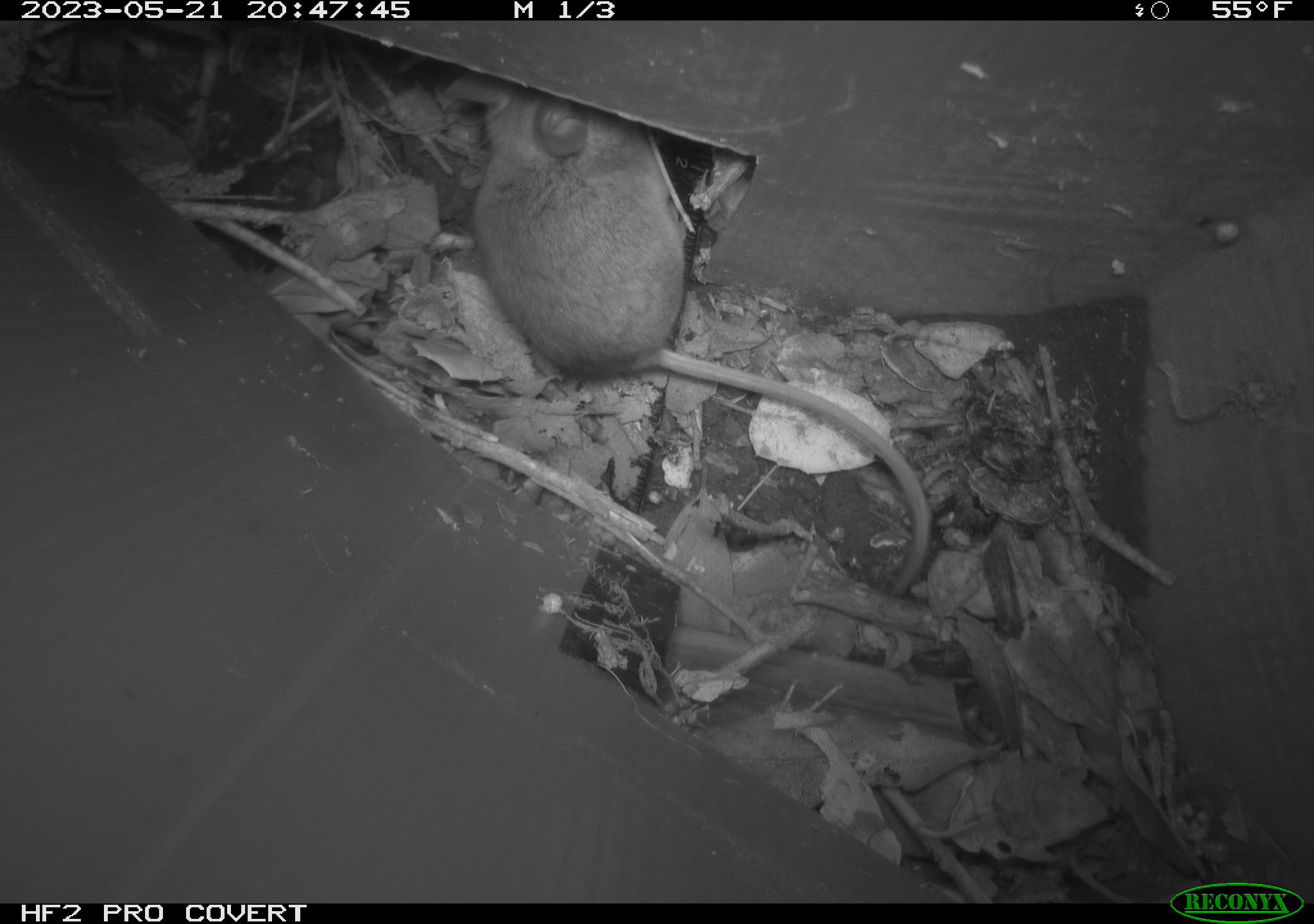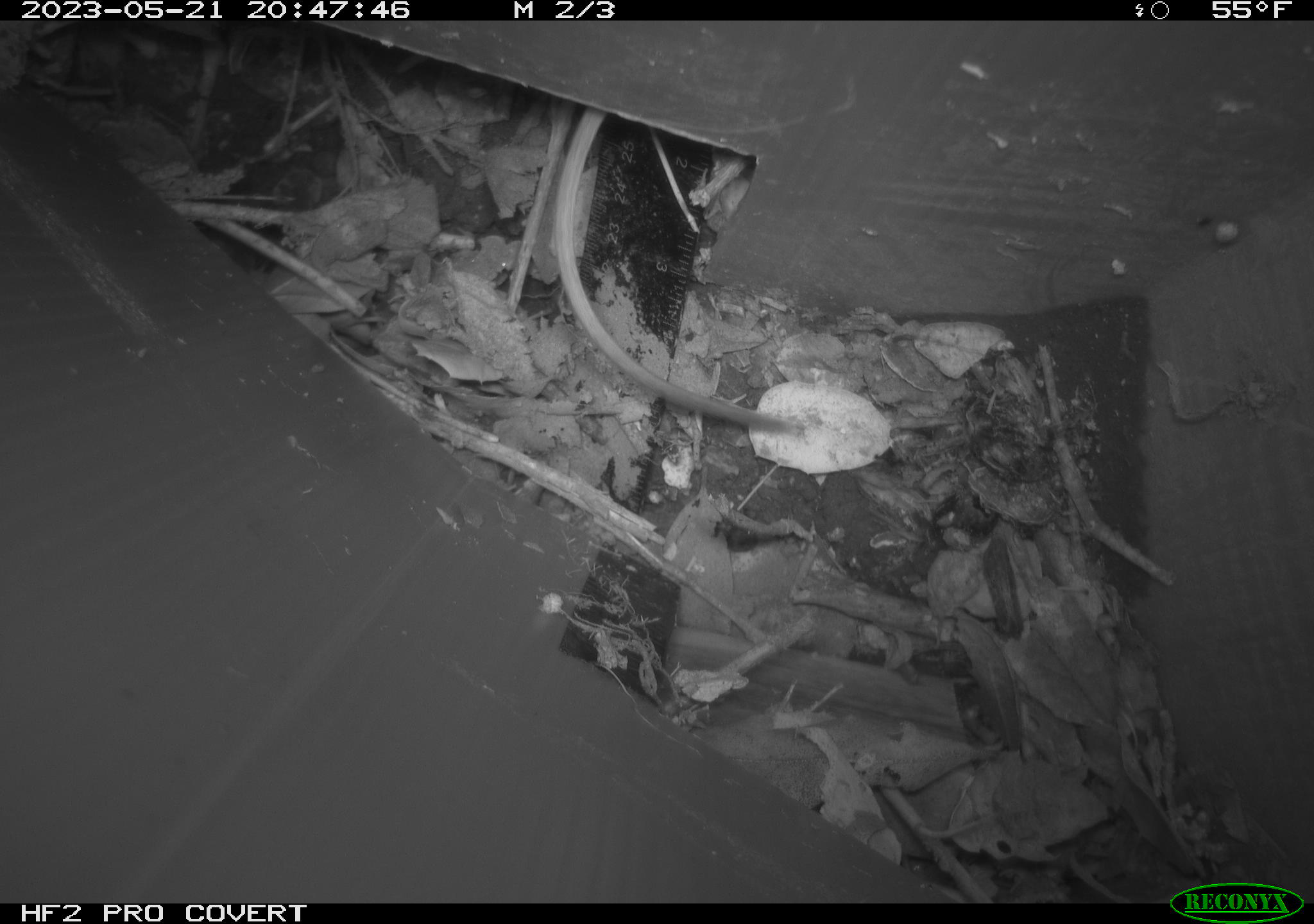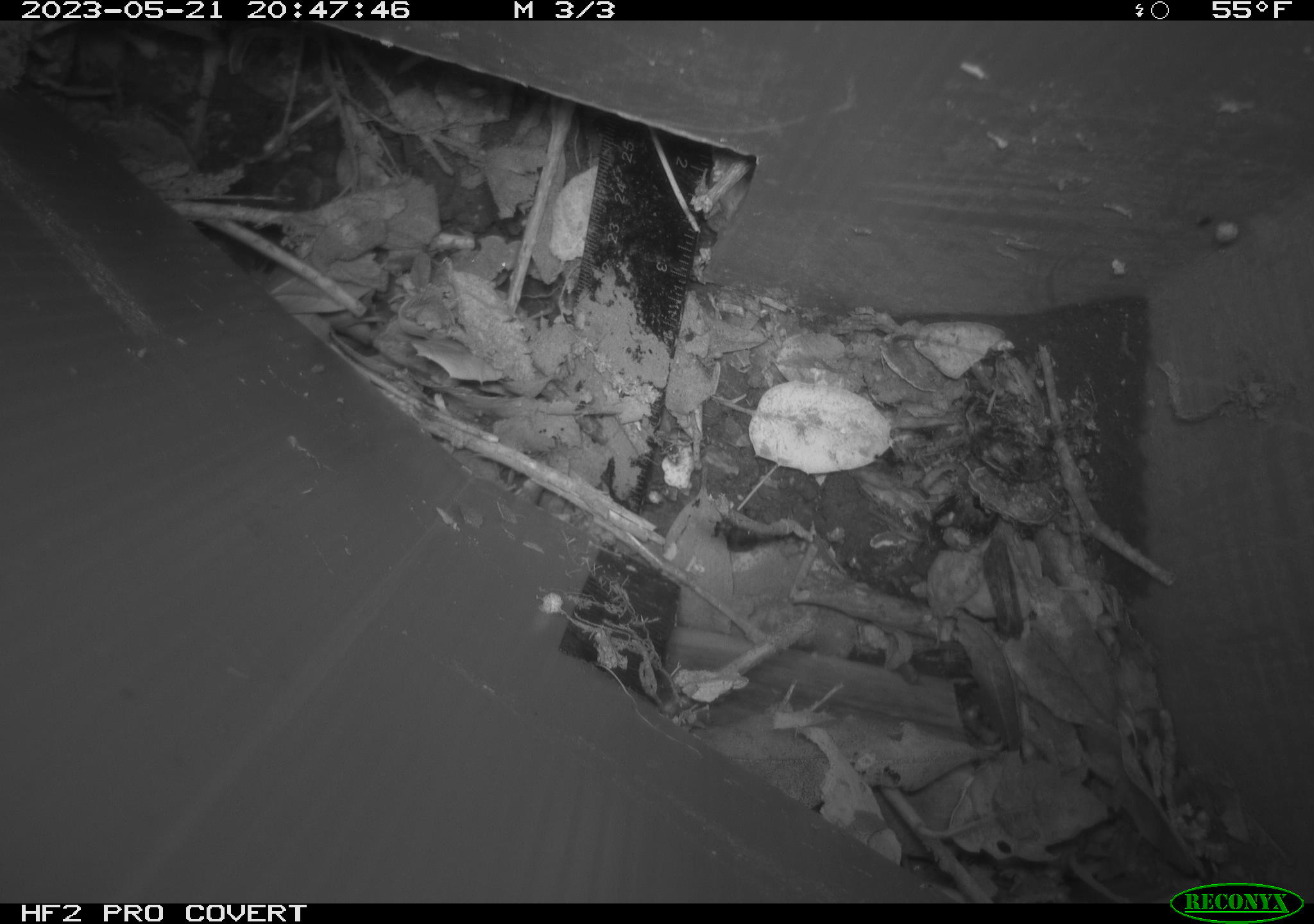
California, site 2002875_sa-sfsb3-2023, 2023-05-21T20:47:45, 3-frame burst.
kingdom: Animalia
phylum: Chordata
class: Mammalia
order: Rodentia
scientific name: Rodentia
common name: mouse species